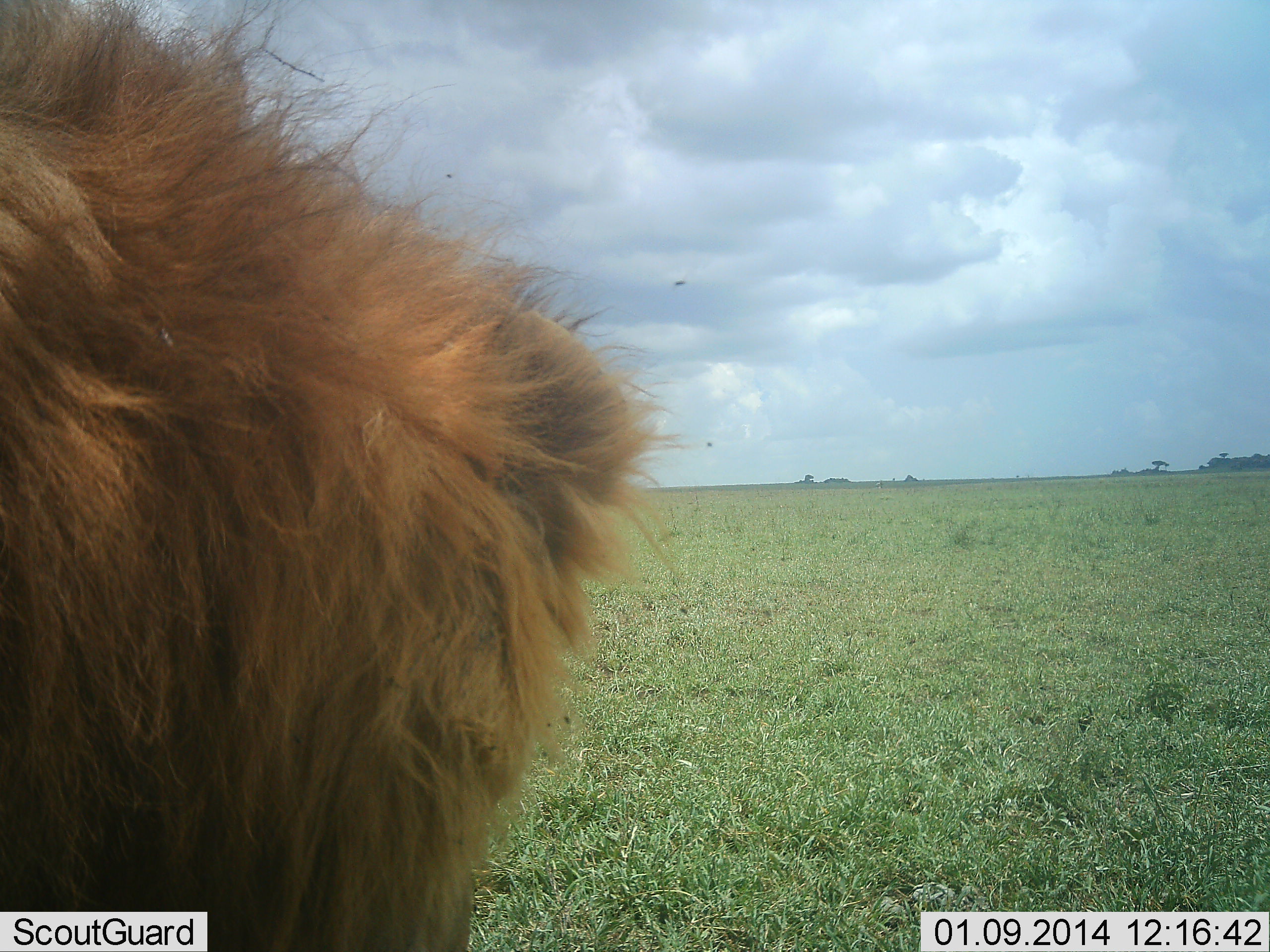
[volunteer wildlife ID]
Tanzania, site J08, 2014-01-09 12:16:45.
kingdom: Animalia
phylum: Chordata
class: Mammalia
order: Carnivora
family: Felidae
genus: Panthera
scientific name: Panthera leo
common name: lion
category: lionmale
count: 1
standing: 76%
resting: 24%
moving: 6%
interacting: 0%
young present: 0%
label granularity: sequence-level